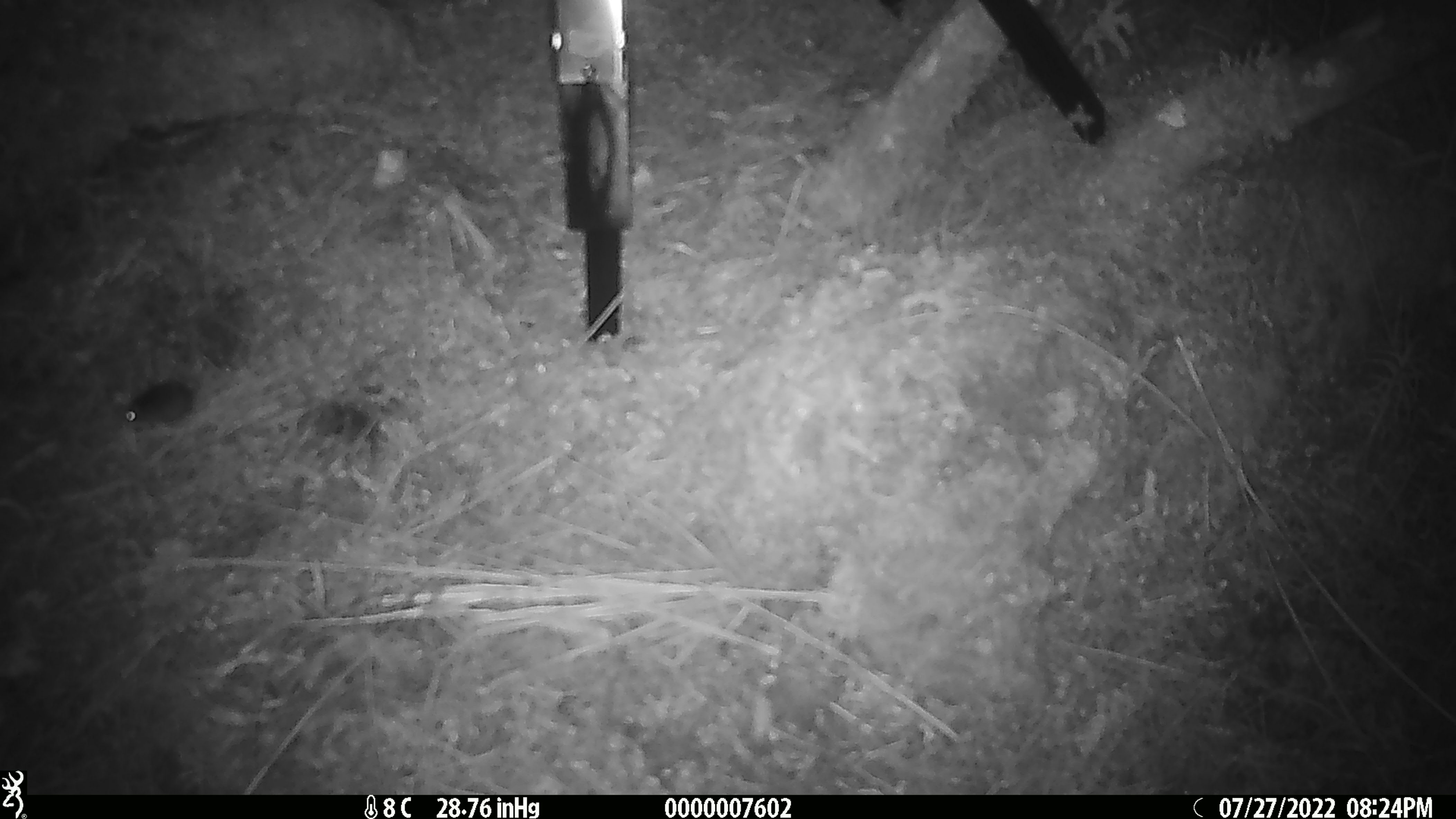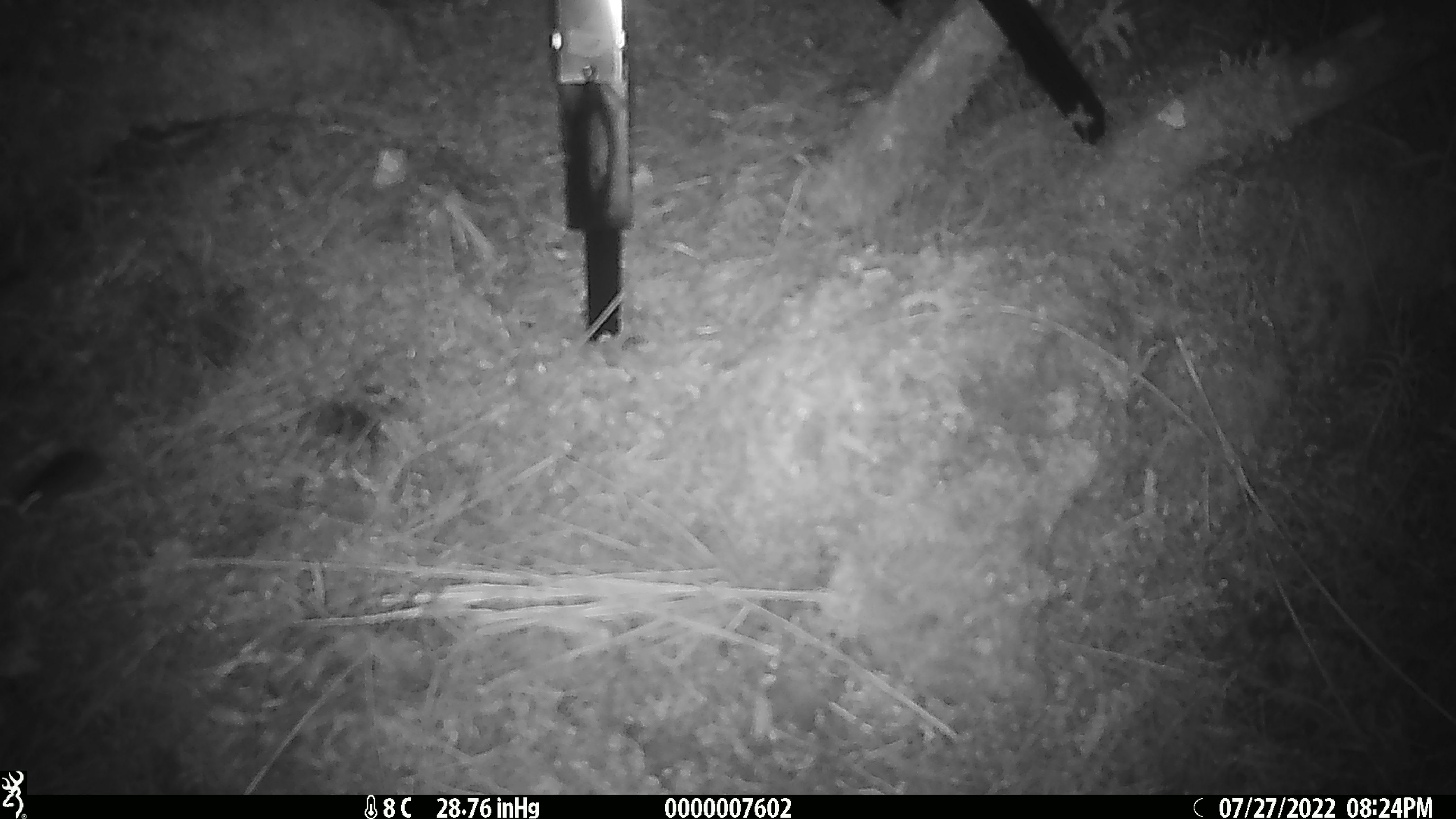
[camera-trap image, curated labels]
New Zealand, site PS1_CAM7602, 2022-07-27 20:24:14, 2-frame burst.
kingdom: Animalia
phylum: Chordata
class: Mammalia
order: Rodentia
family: Muridae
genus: Mus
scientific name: Mus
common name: mouse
Mouse (Mus).